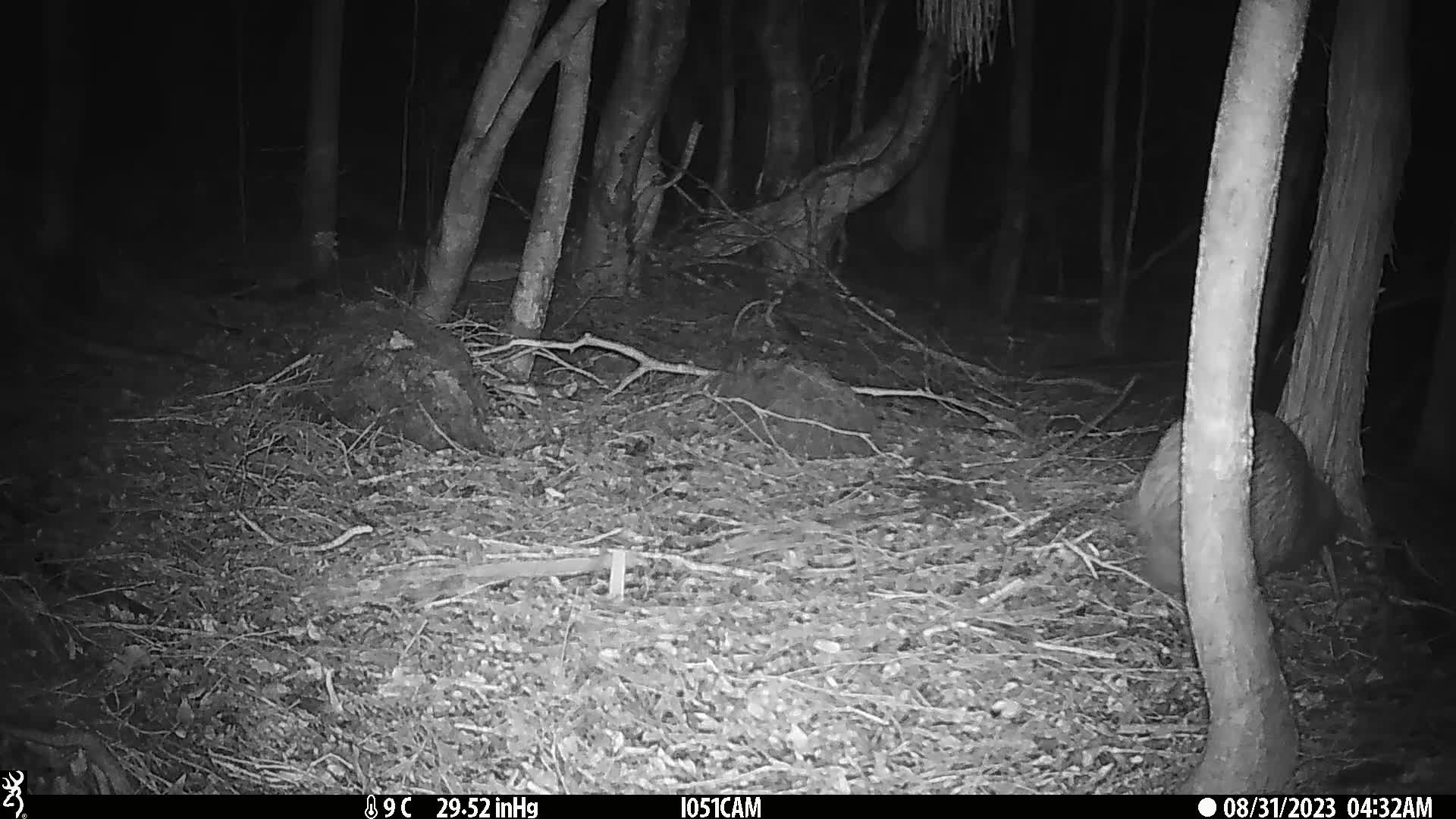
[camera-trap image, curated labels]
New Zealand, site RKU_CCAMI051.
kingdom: Animalia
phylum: Chordata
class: Aves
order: Apterygiformes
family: Apterygidae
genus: Apteryx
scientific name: Apteryx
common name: kiwi